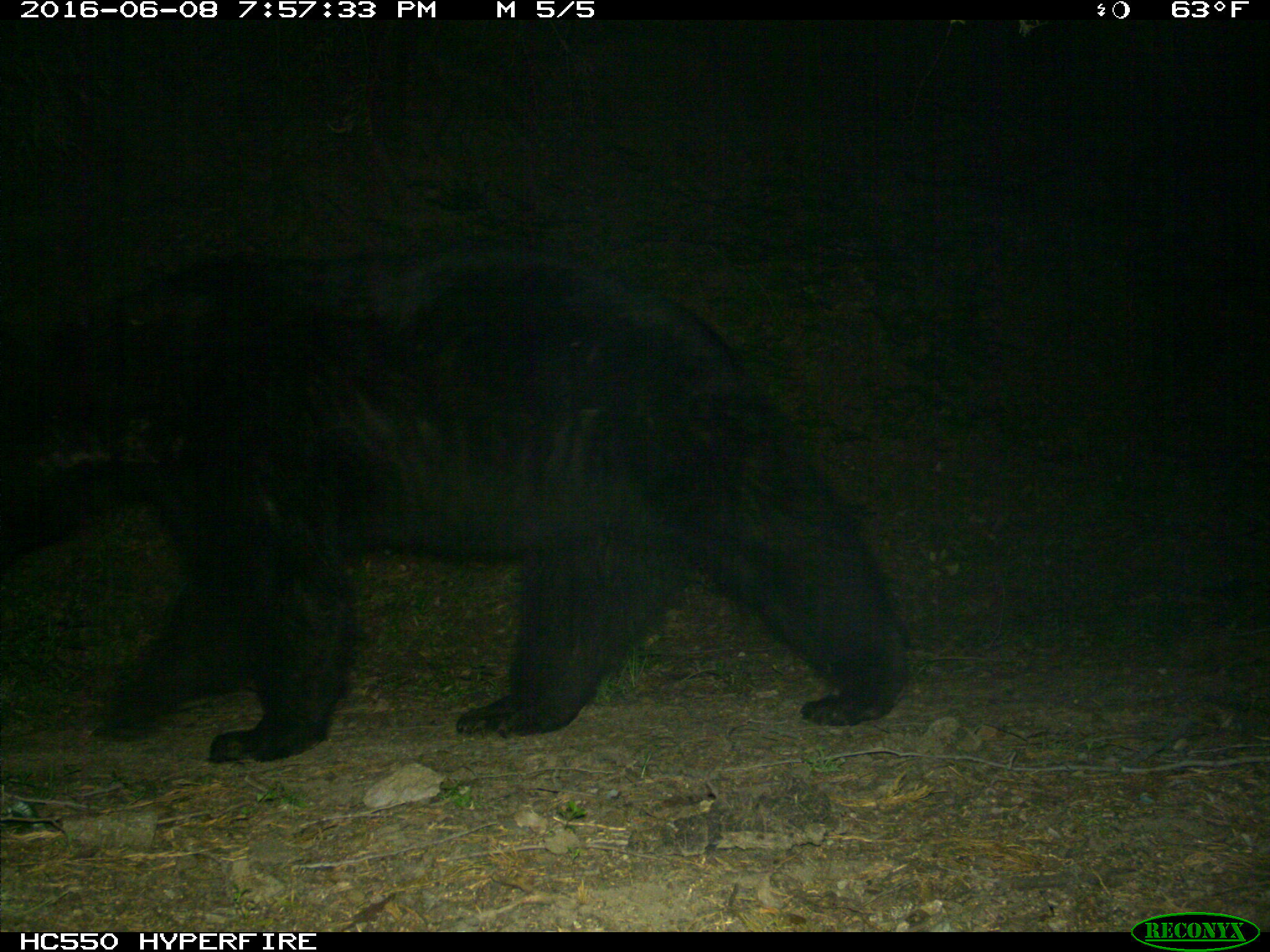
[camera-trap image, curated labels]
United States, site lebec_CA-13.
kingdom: Animalia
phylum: Chordata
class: Mammalia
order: Carnivora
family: Ursidae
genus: Ursus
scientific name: Ursus americanus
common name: american black bear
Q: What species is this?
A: Ursus americanus (american black bear).